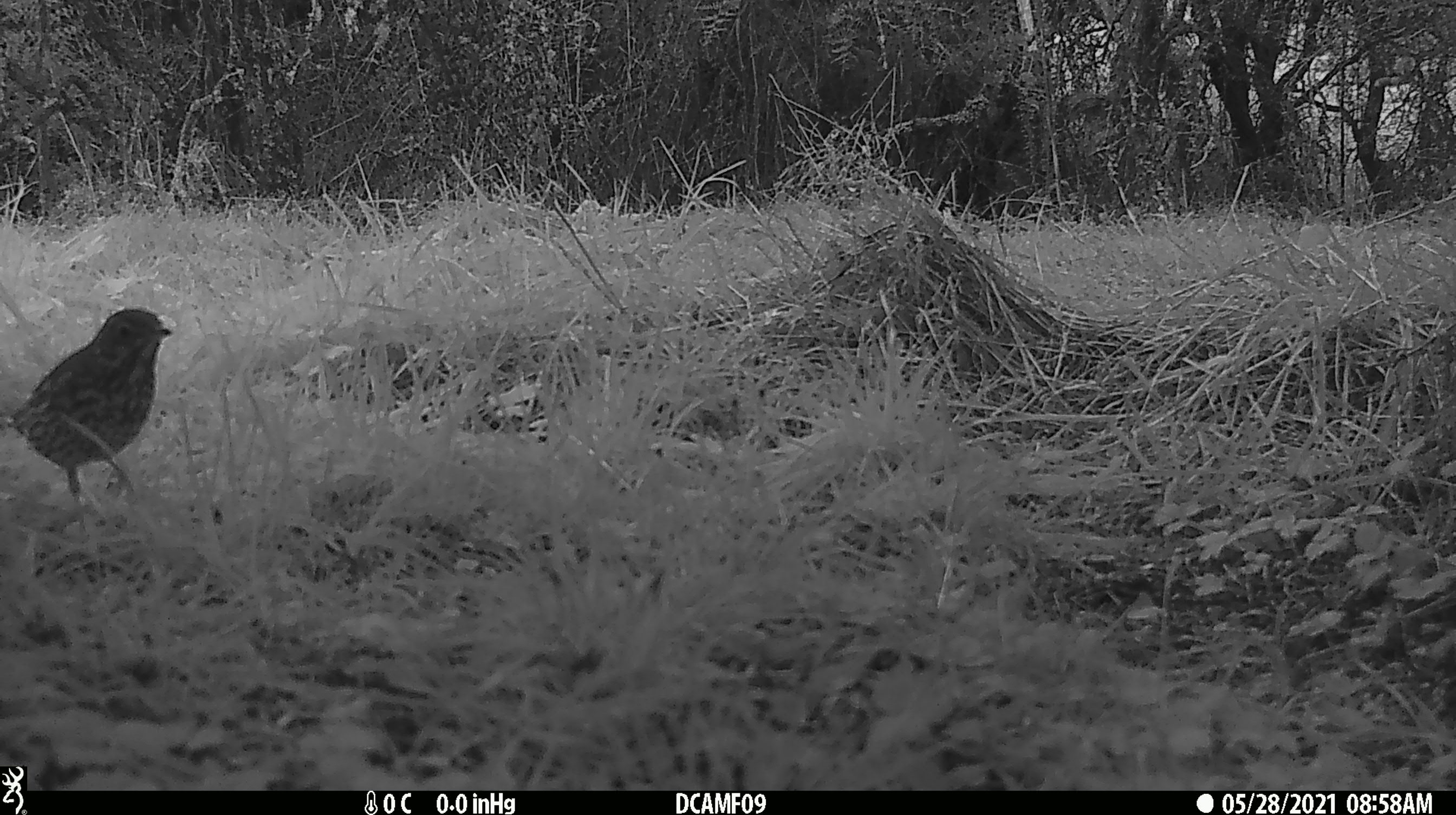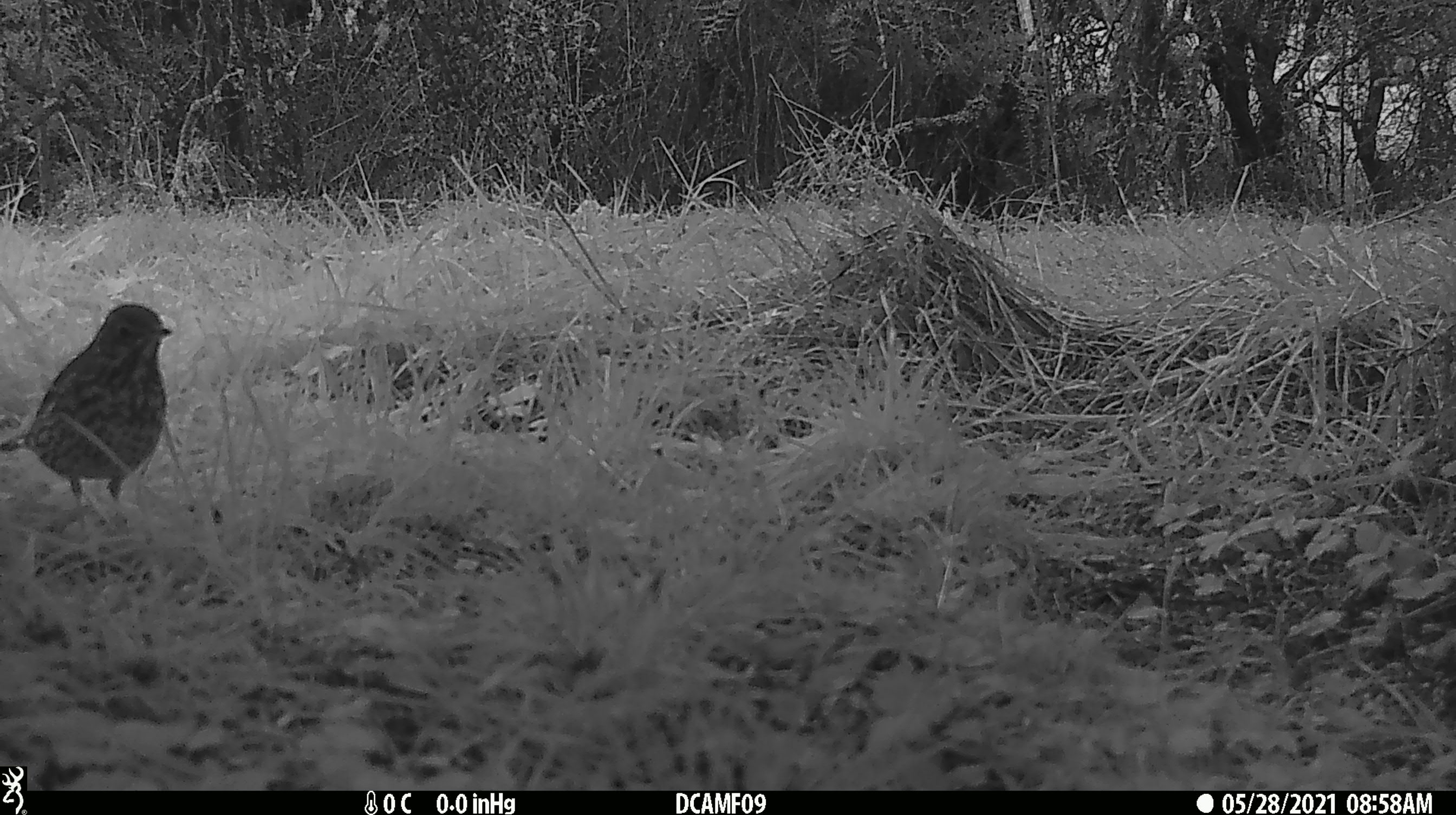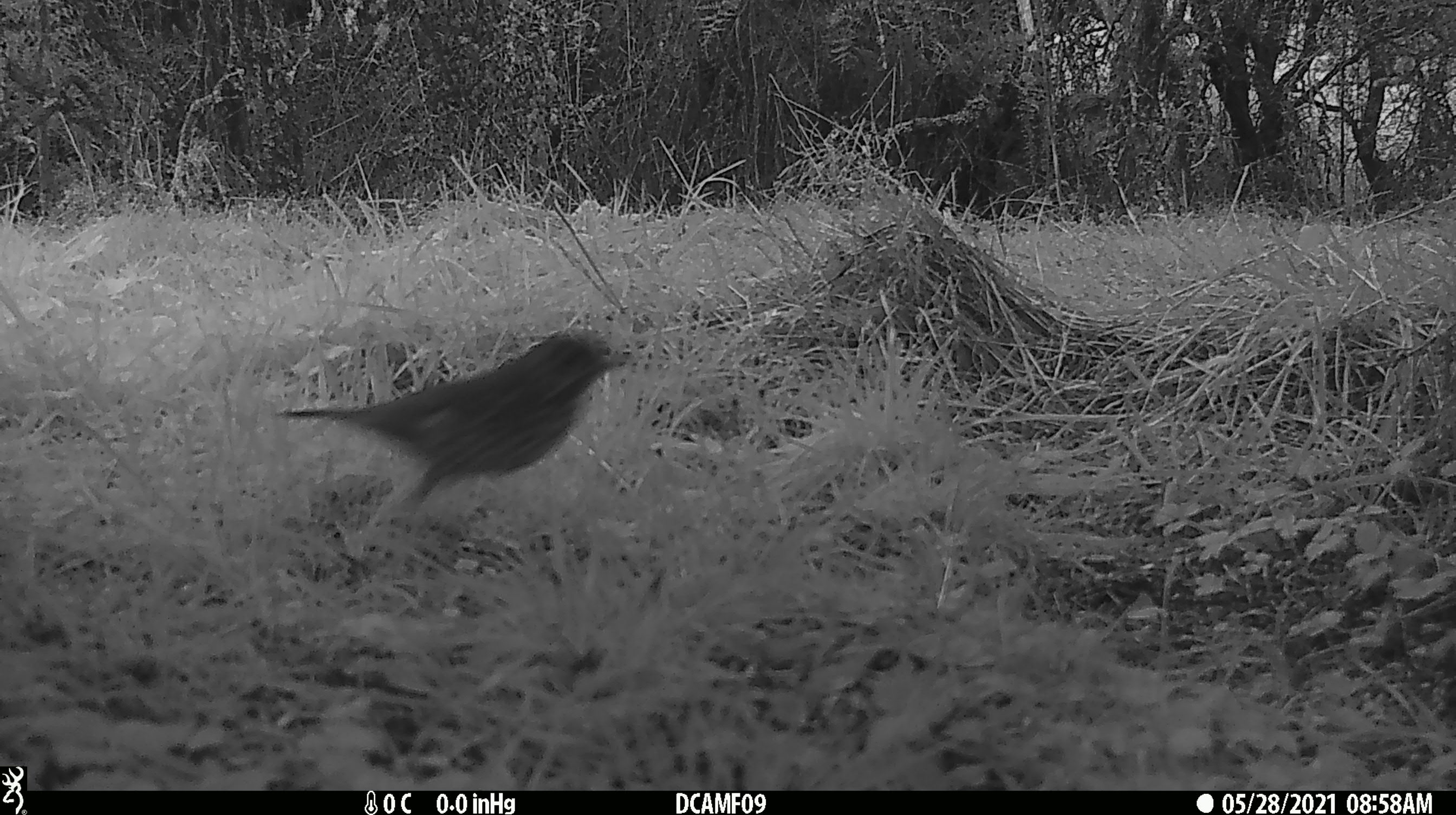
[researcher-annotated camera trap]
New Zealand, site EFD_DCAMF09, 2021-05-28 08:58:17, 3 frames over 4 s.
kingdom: Animalia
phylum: Chordata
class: Aves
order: Passeriformes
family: Turdidae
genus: Turdus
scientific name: Turdus philomelos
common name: song thrush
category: thrush